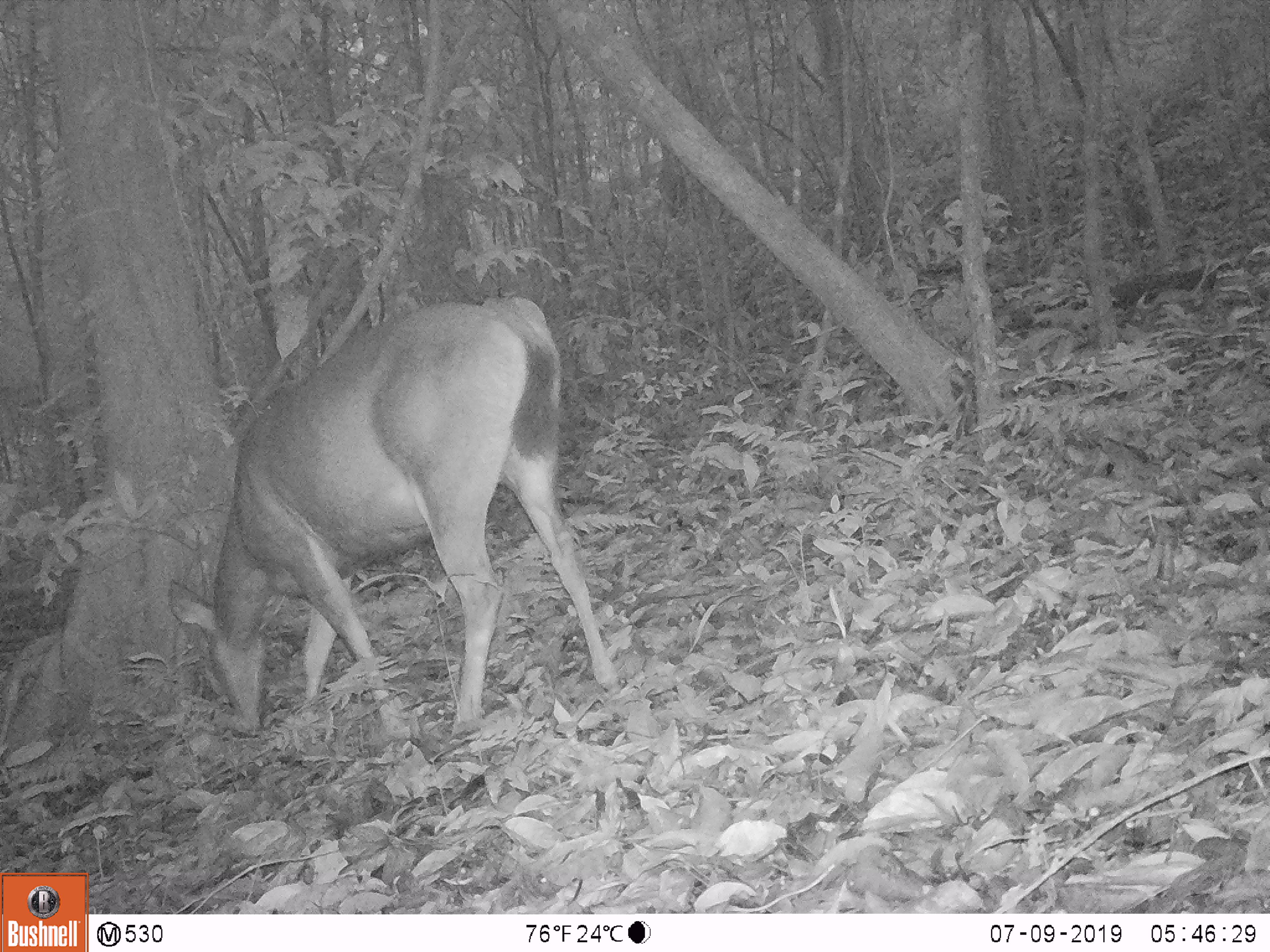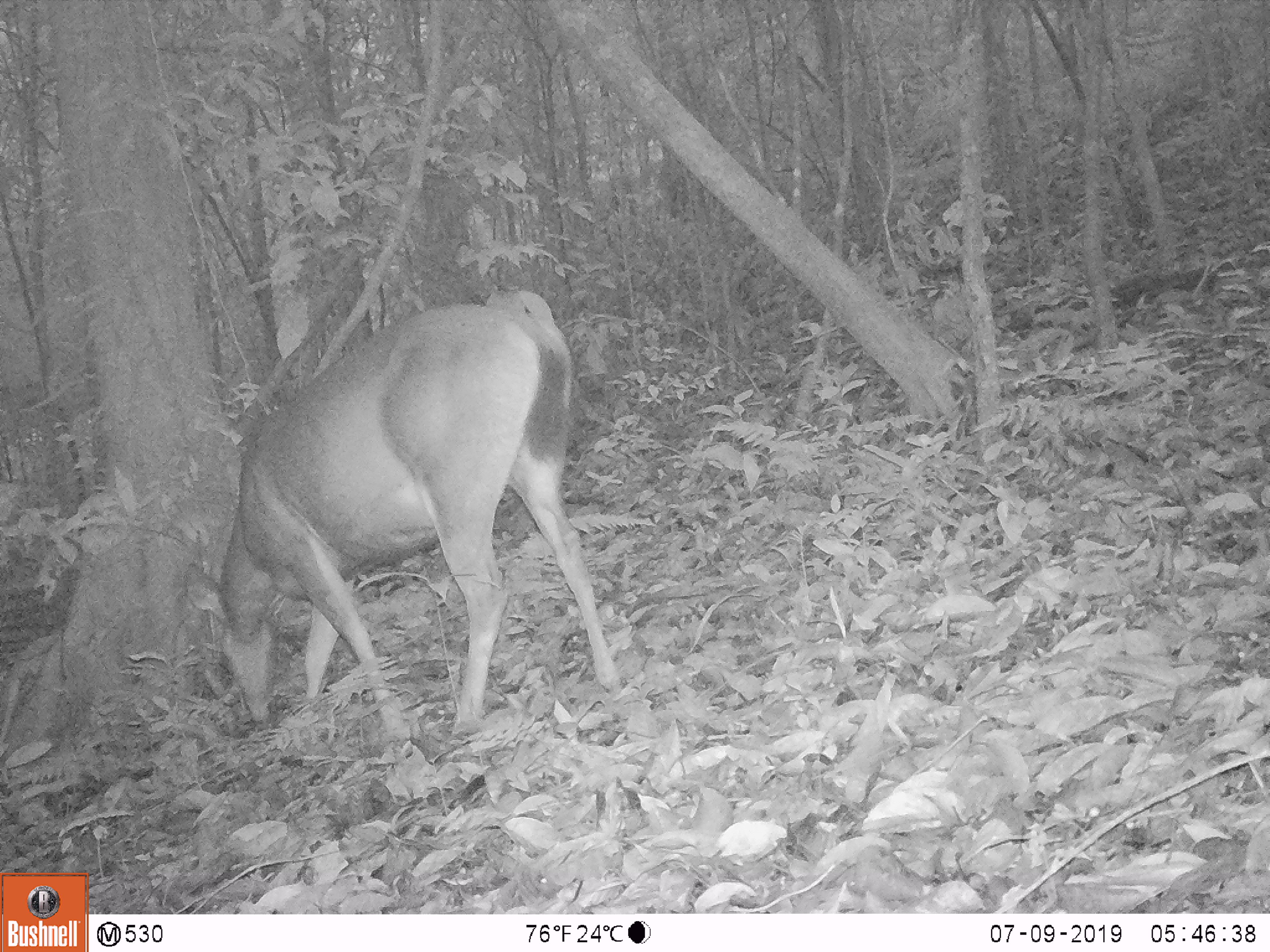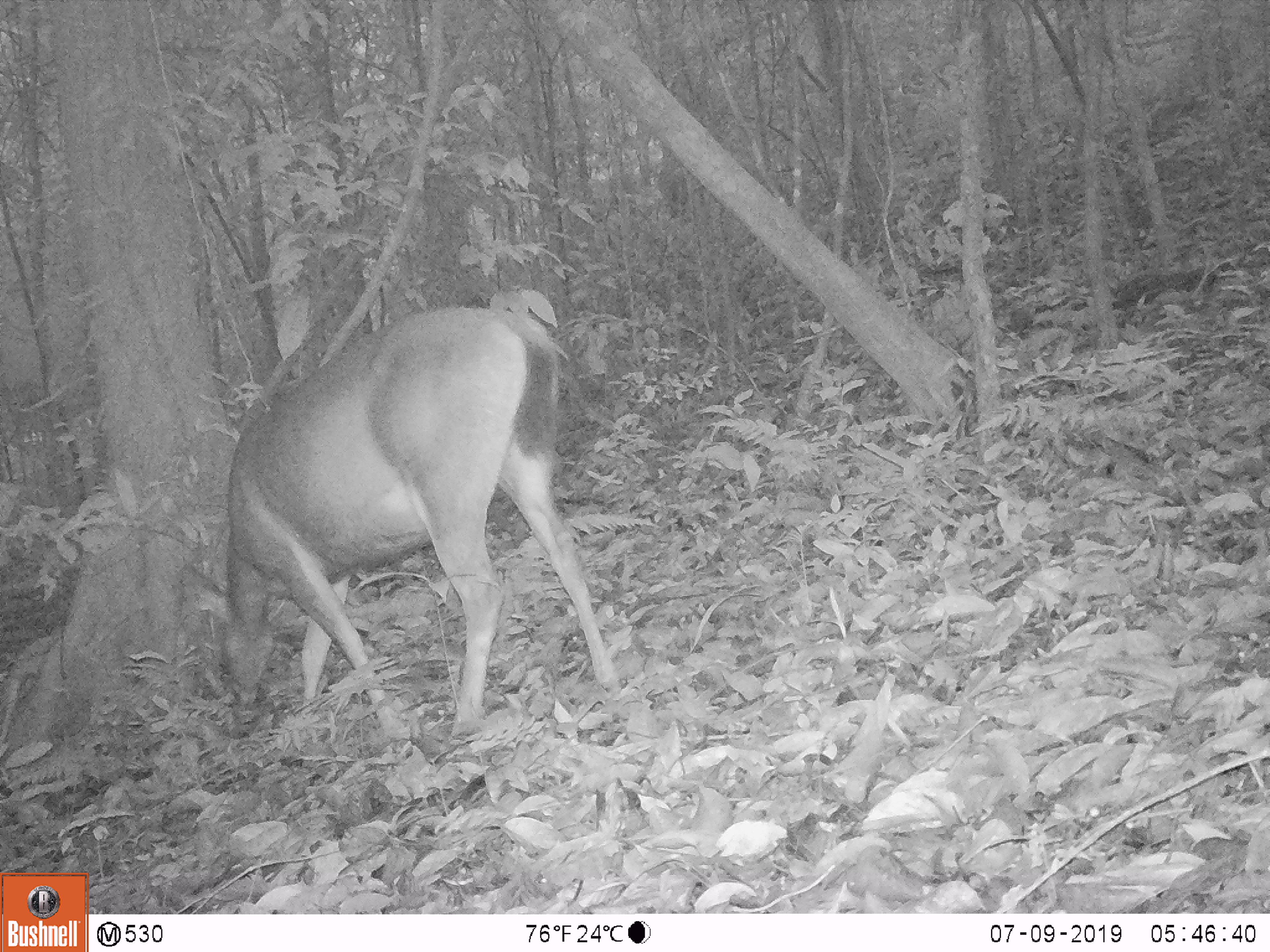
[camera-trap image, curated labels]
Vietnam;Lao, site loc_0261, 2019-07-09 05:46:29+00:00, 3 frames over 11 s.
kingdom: Animalia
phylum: Chordata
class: Mammalia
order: Artiodactyla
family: Cervidae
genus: Rusa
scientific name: Rusa unicolor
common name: sambar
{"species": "sambar (Rusa unicolor)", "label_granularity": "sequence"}